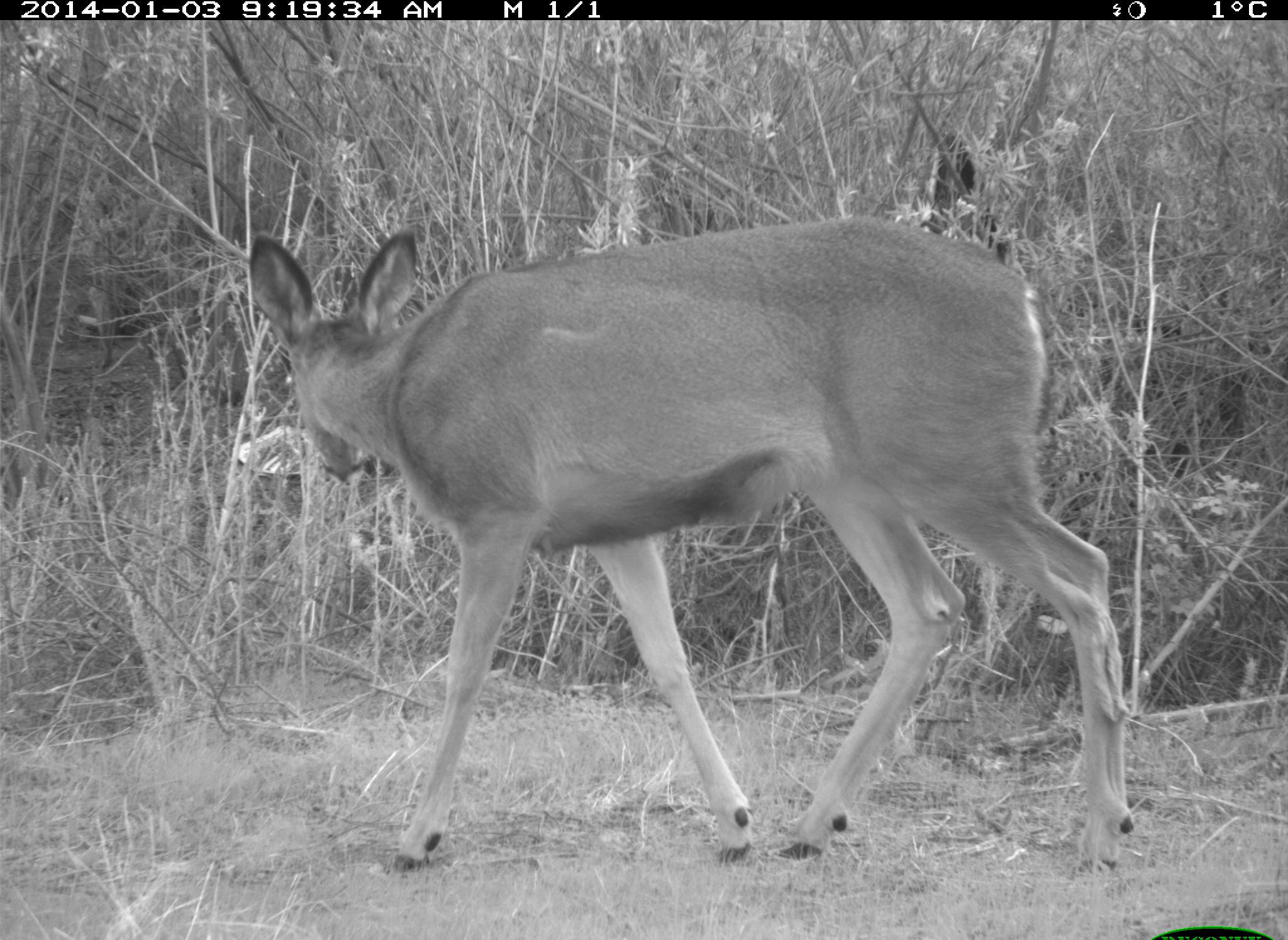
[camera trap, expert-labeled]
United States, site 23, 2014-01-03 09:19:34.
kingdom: Animalia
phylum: Chordata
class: Mammalia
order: Artiodactyla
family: Cervidae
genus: Odocoileus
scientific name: Odocoileus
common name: deer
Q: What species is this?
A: Deer (Odocoileus).